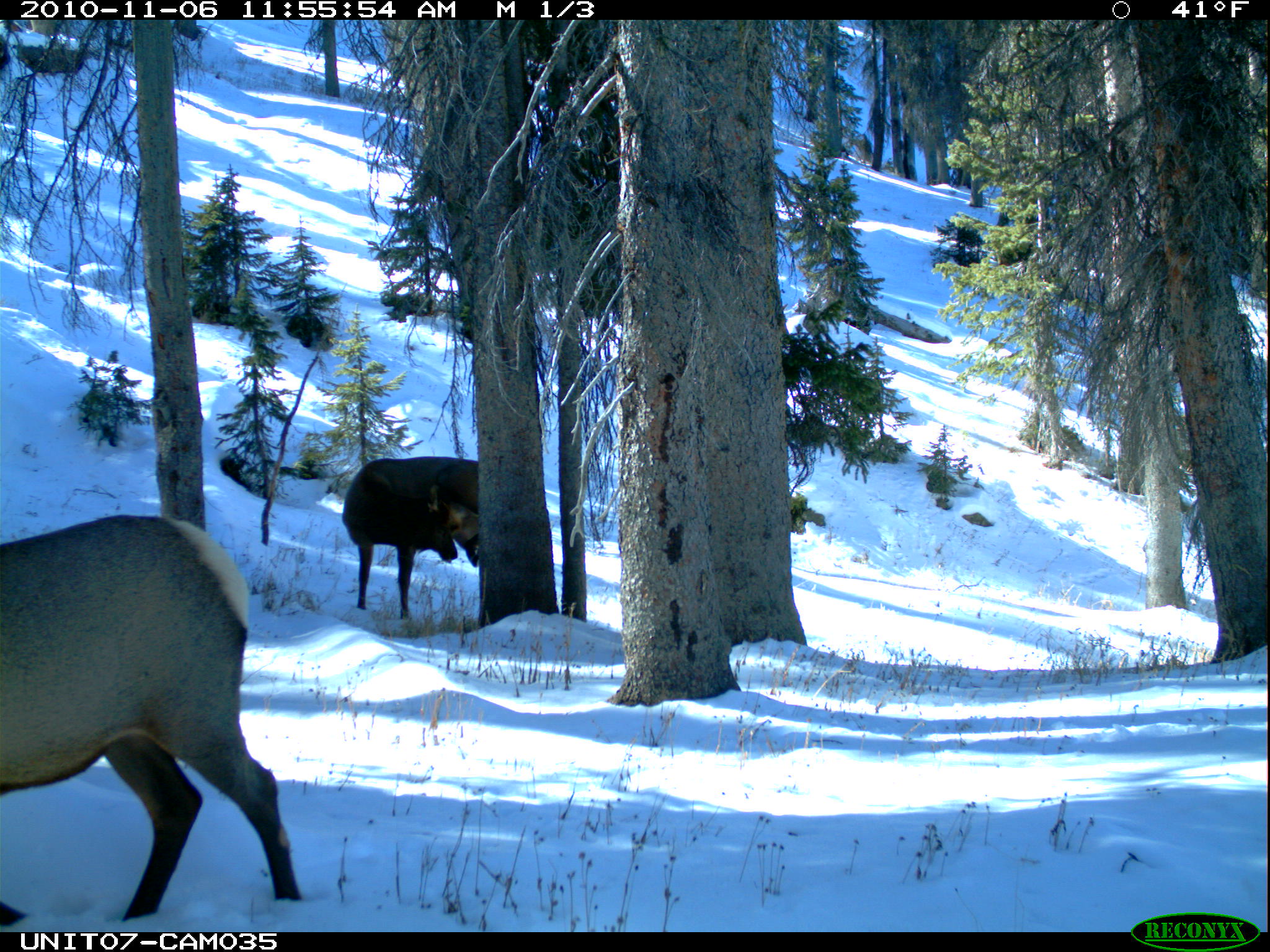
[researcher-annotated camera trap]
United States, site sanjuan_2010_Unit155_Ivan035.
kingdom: Animalia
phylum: Chordata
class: Mammalia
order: Artiodactyla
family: Cervidae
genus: Cervus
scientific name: Cervus elaphus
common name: red deer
Cervus elaphus (red deer).